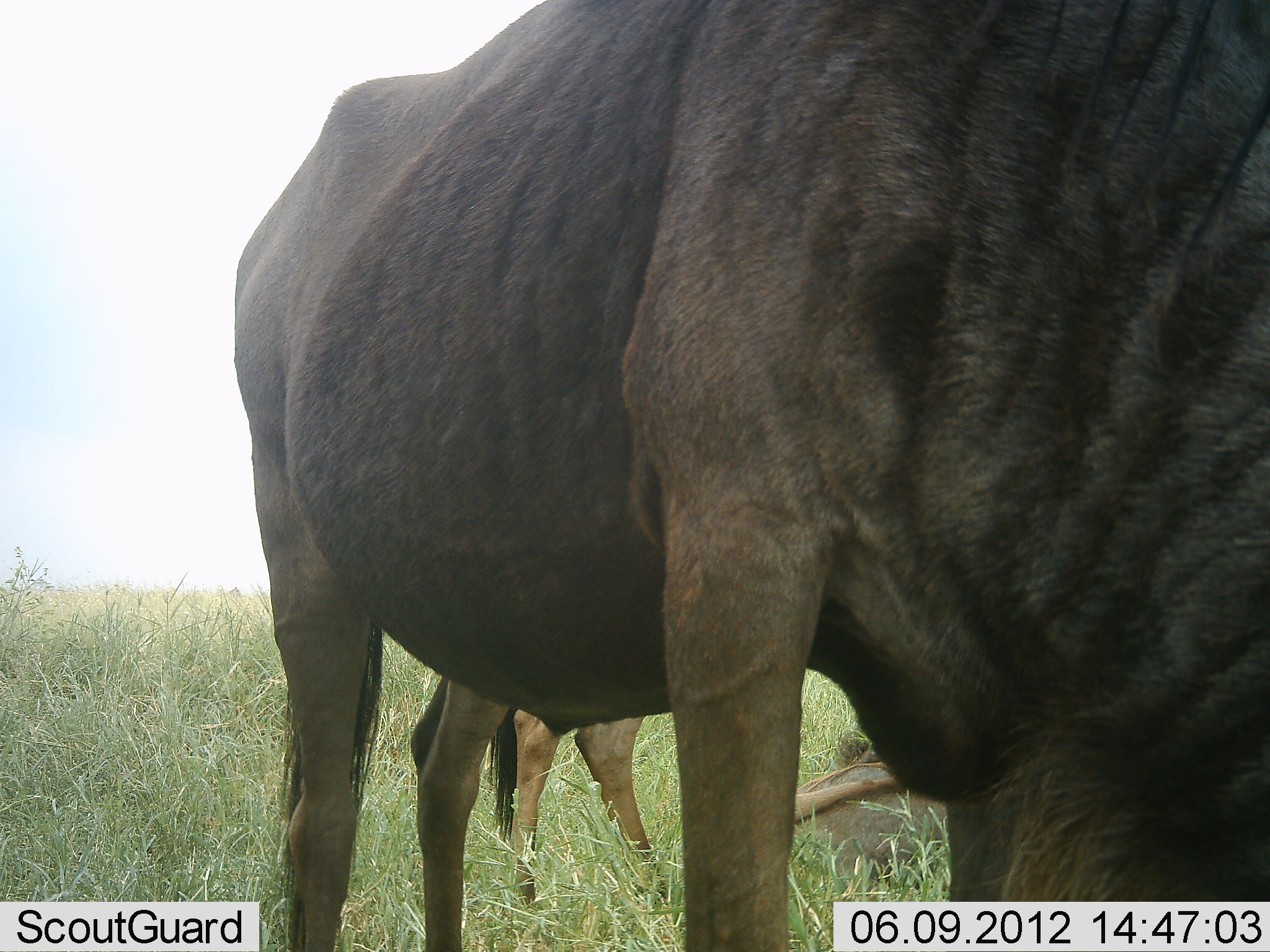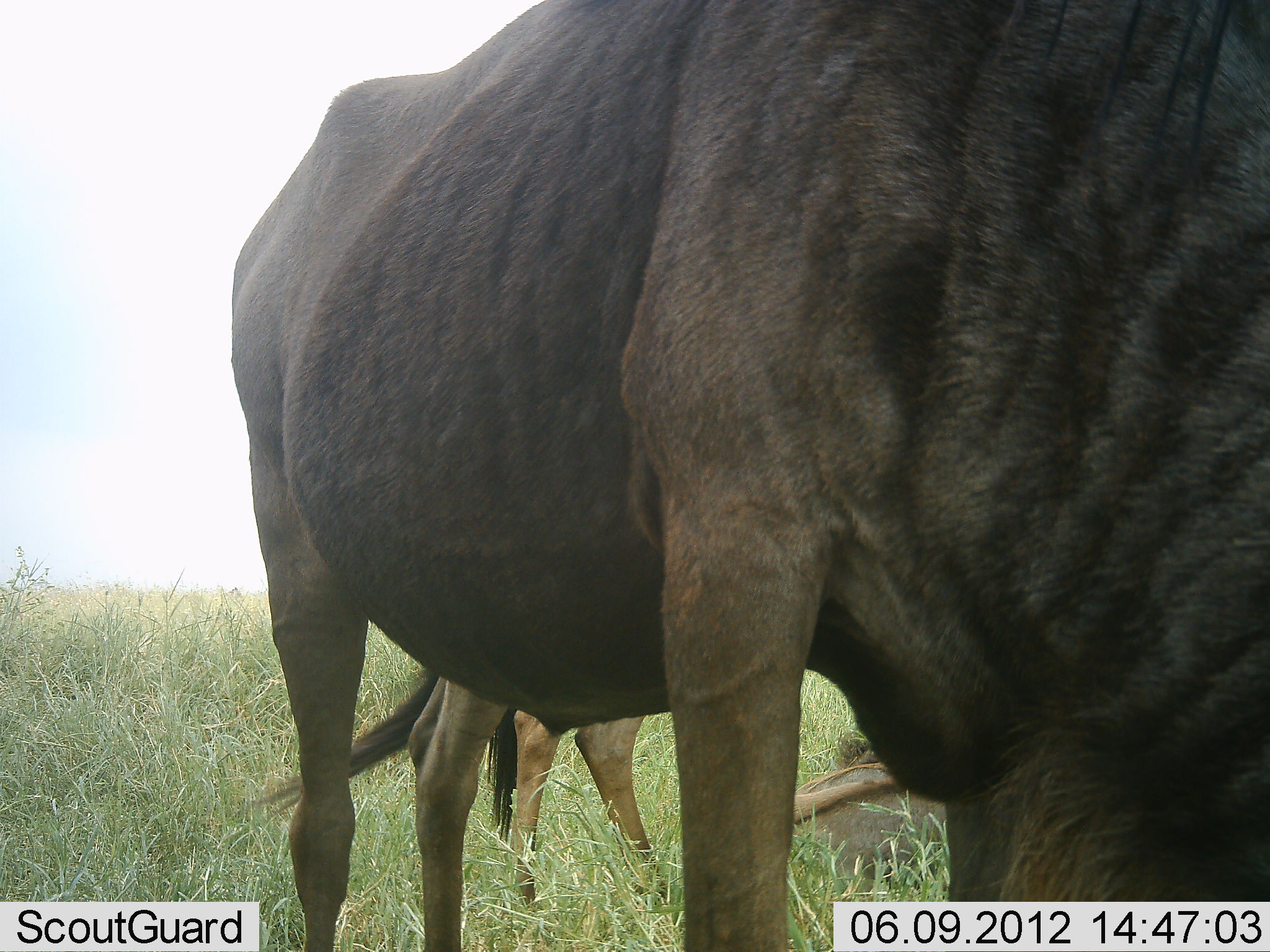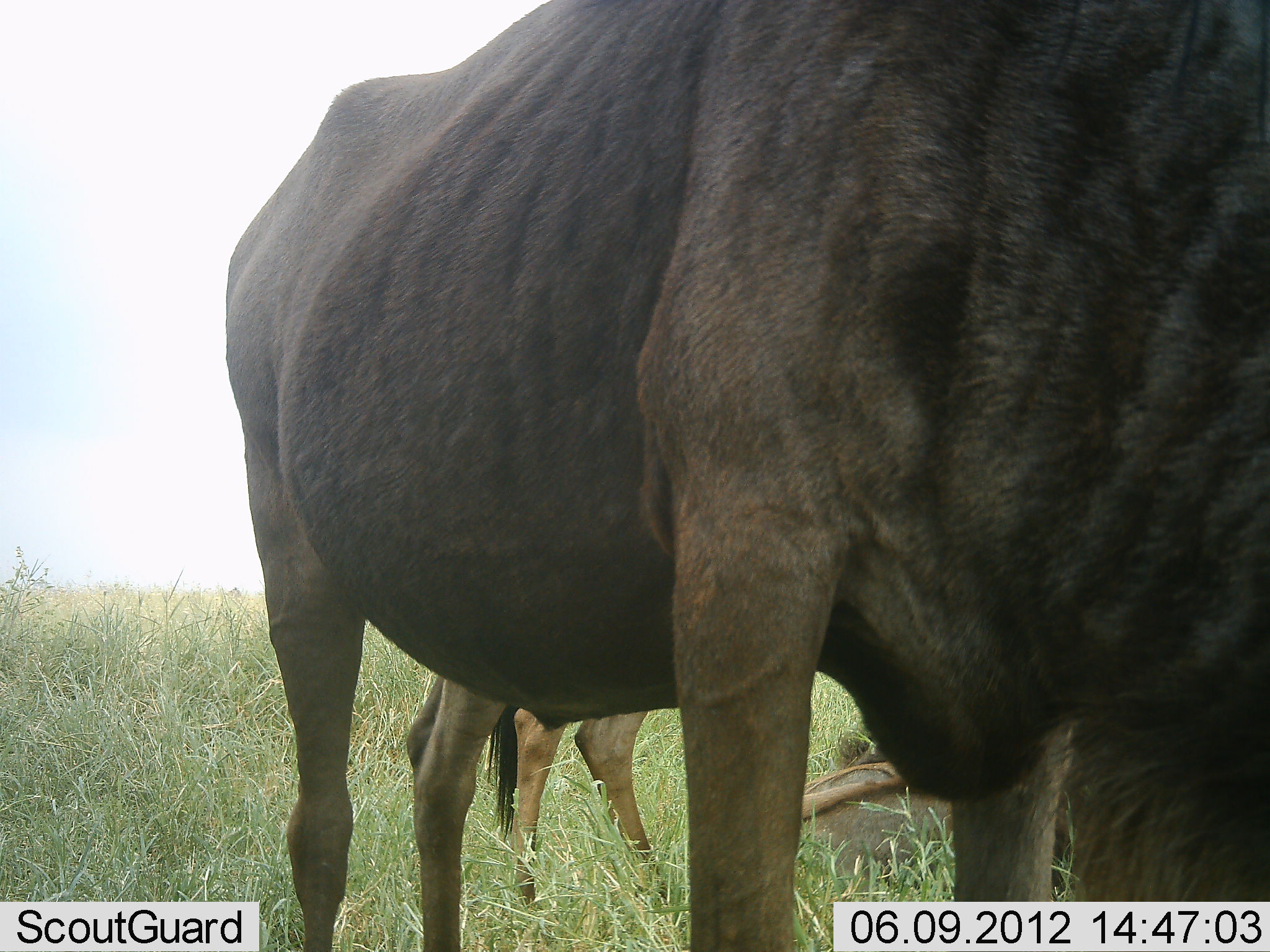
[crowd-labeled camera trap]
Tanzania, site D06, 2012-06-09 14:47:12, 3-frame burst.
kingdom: Animalia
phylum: Chordata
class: Mammalia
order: Artiodactyla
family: Bovidae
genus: Connochaetes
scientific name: Connochaetes taurinus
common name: blue wildebeest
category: wildebeest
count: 3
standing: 100%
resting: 70%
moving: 0%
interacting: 0%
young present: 10%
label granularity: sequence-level